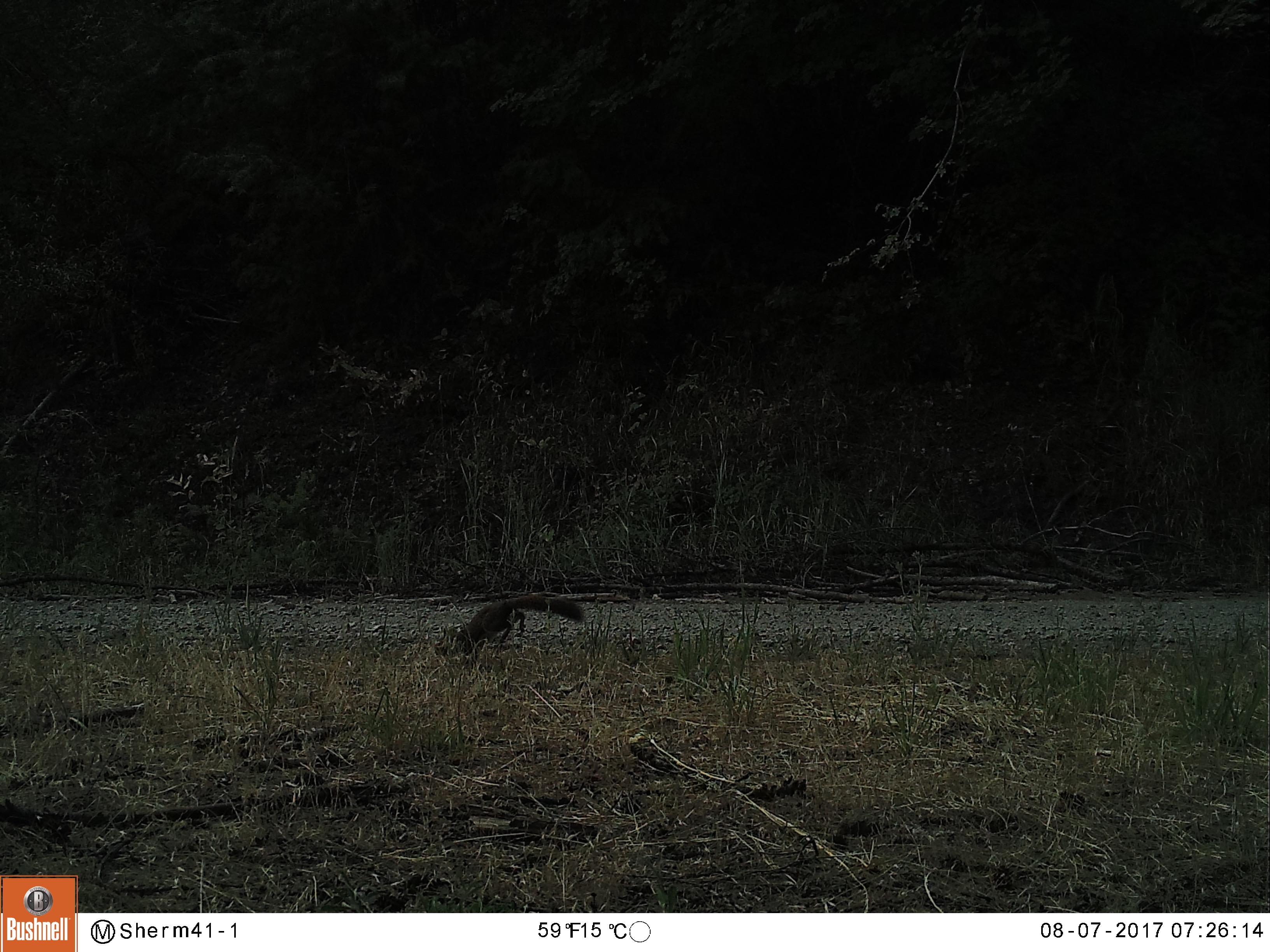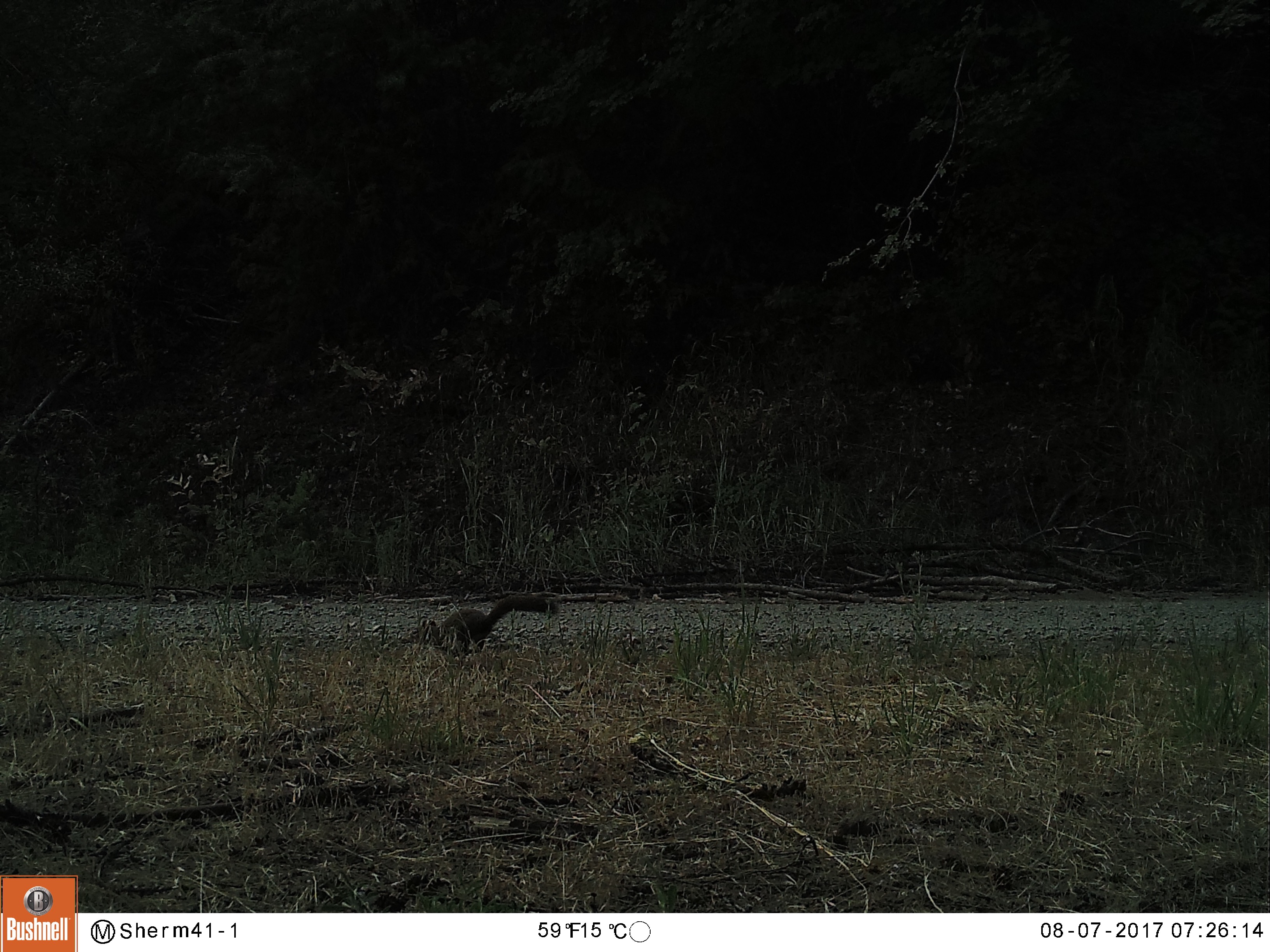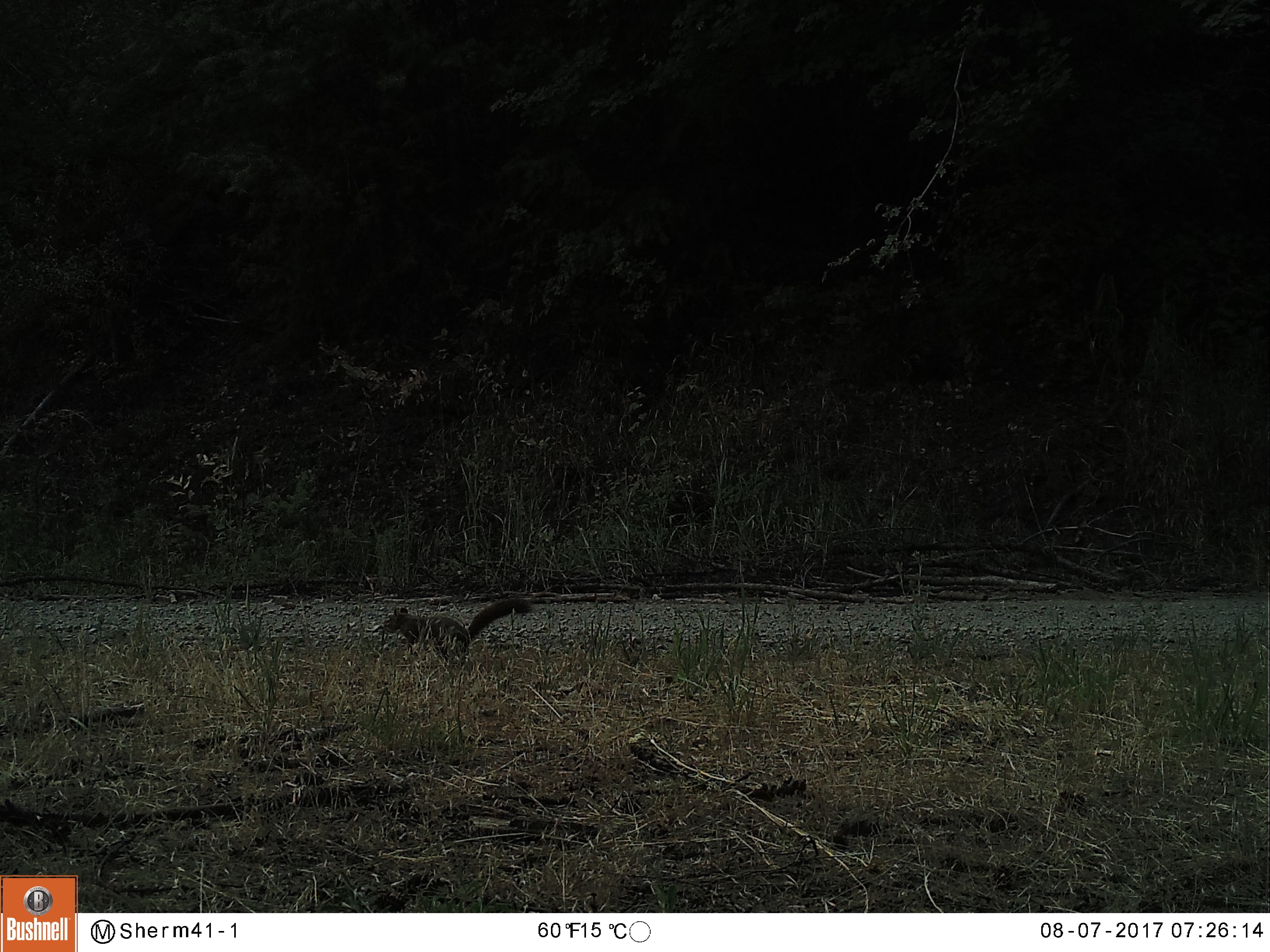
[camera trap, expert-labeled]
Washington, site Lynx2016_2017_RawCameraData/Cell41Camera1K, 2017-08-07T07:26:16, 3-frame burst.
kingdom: Animalia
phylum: Chordata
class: Mammalia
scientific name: Mammalia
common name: small mammal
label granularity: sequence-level